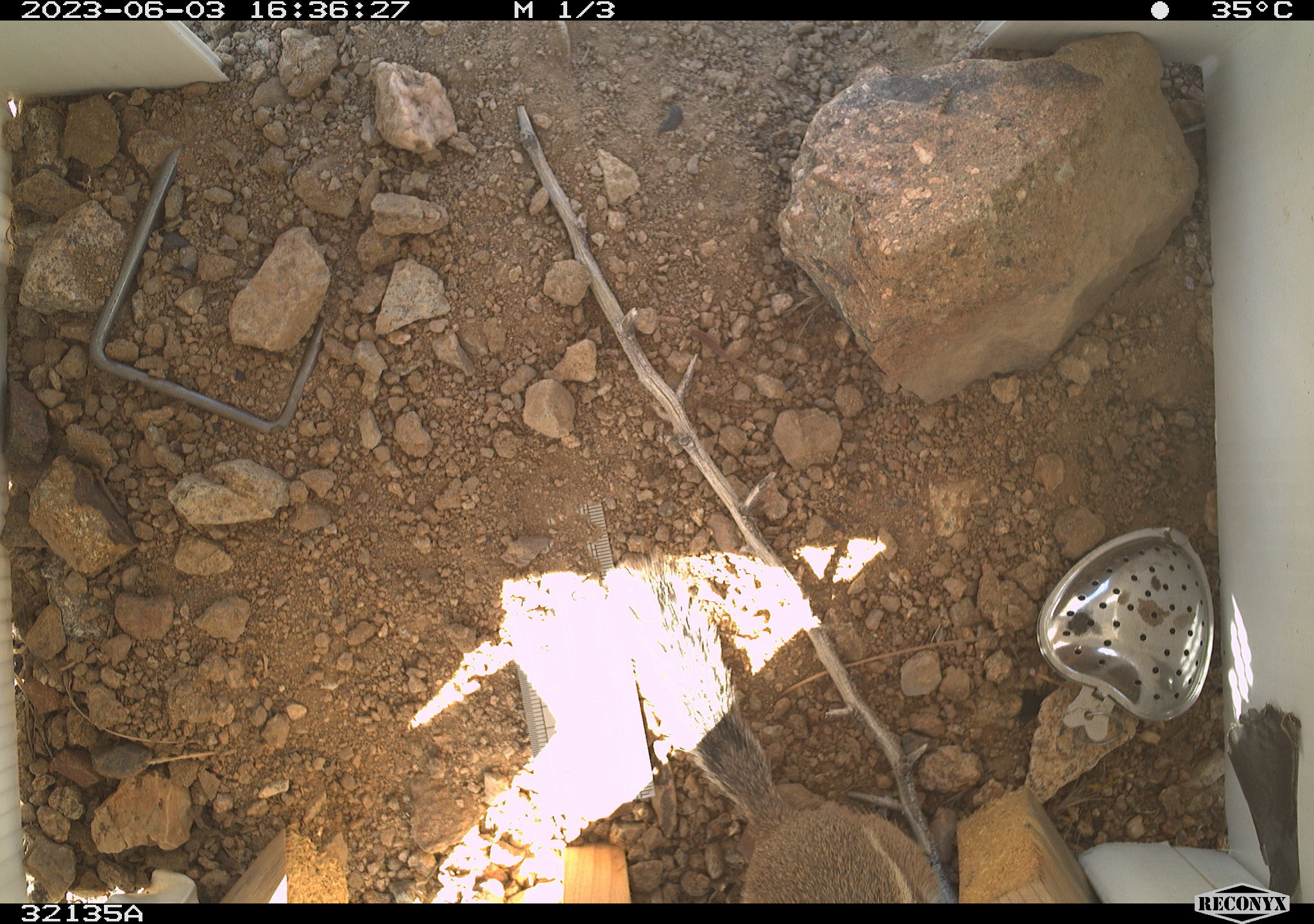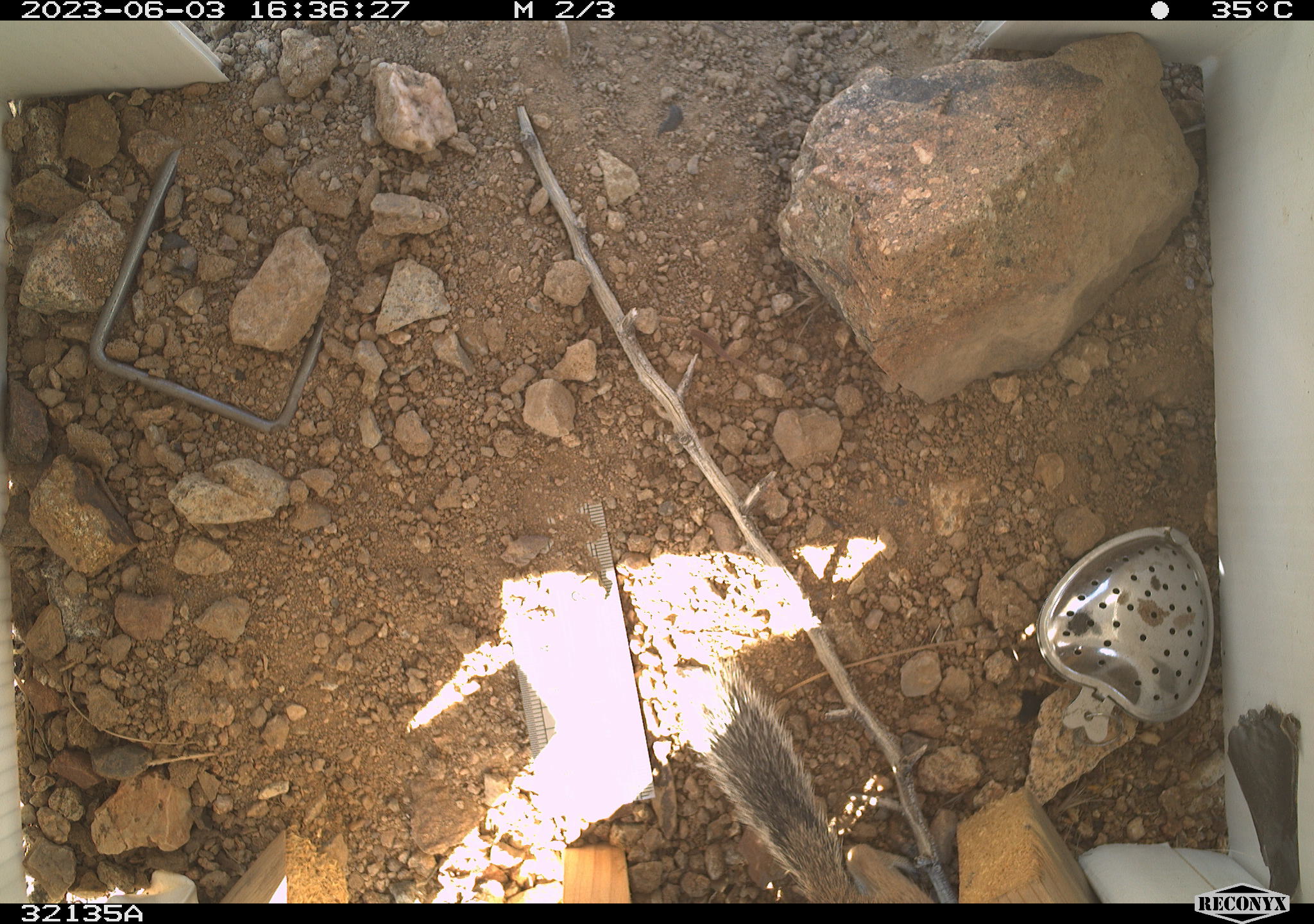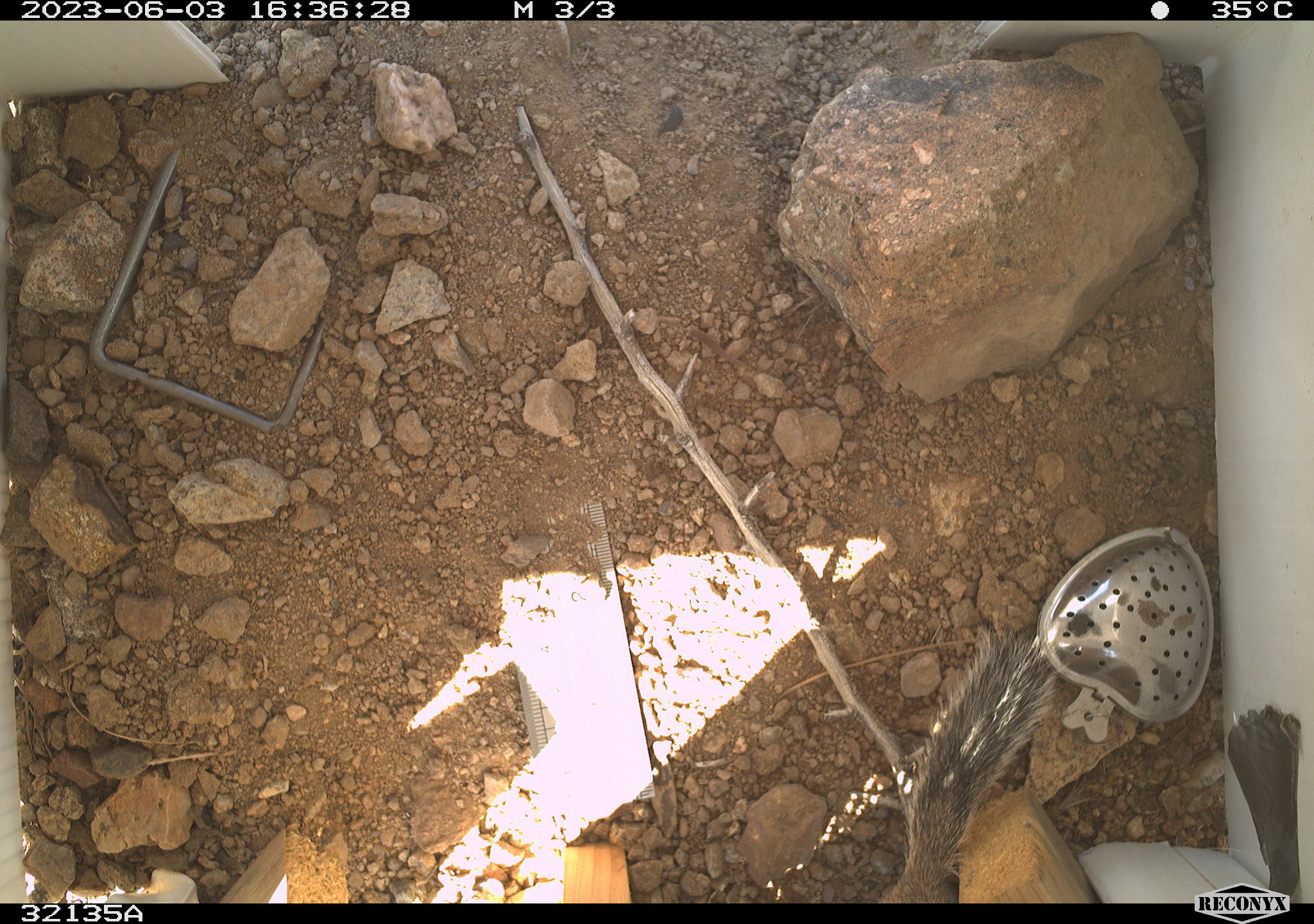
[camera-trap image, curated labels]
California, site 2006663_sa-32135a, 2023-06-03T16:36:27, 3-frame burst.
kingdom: Animalia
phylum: Chordata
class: Mammalia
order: Rodentia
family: Sciuridae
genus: Ammospermophilus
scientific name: Ammospermophilus leucurus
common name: white-tailed antelope squirrel